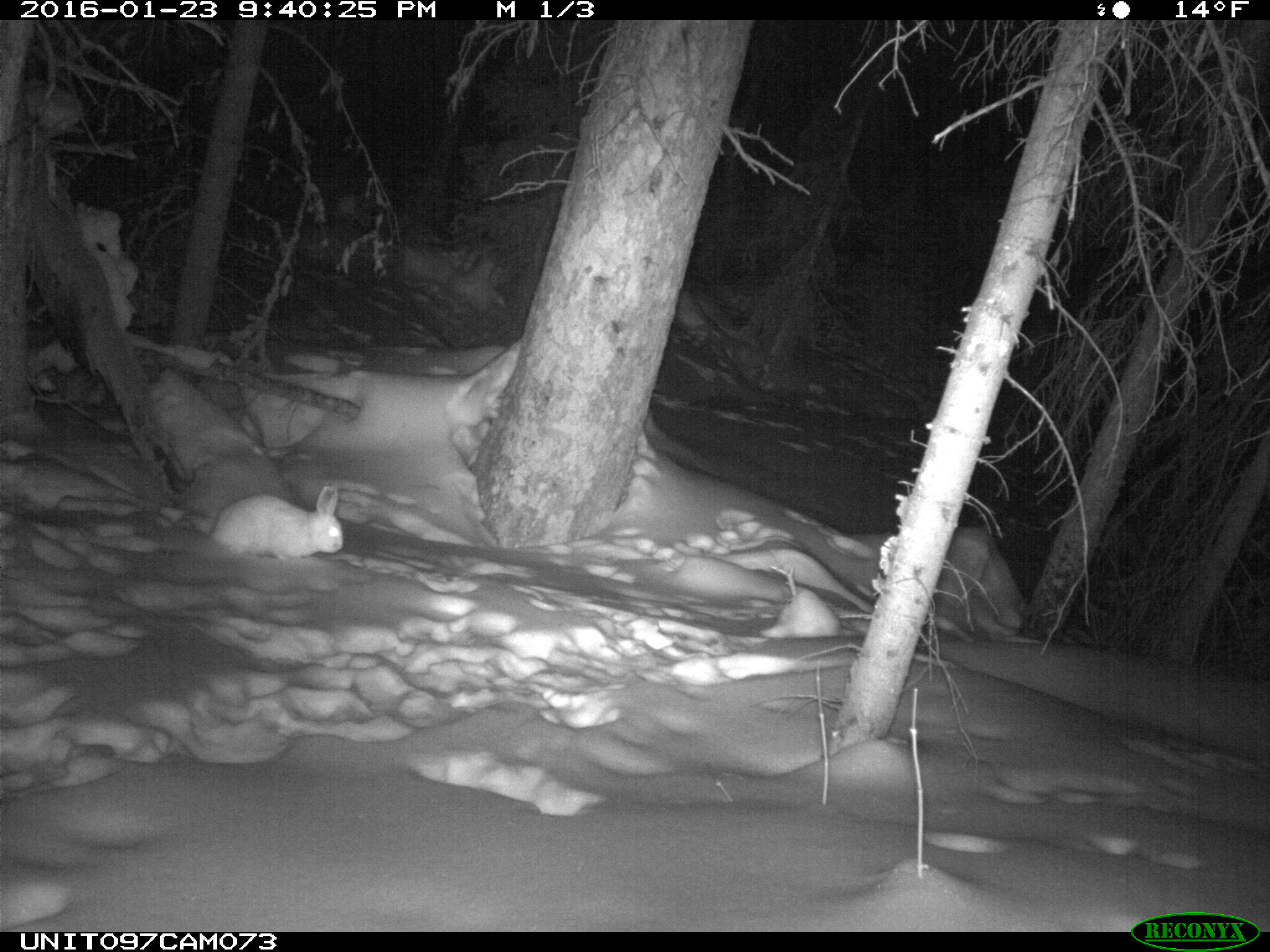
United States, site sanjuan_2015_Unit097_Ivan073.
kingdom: Animalia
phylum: Chordata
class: Mammalia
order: Lagomorpha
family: Leporidae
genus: Lepus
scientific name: Lepus americanus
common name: snowshoe hare